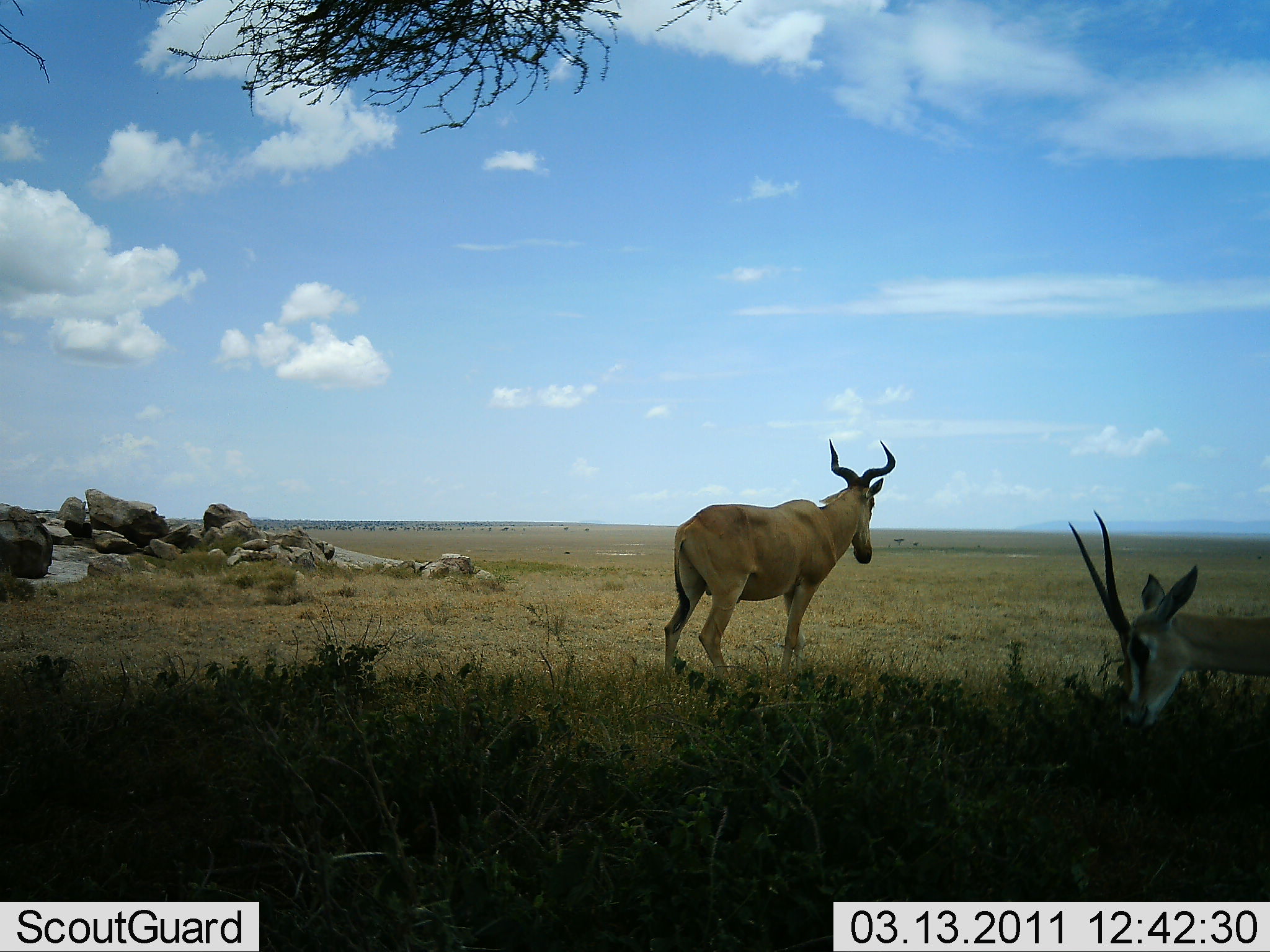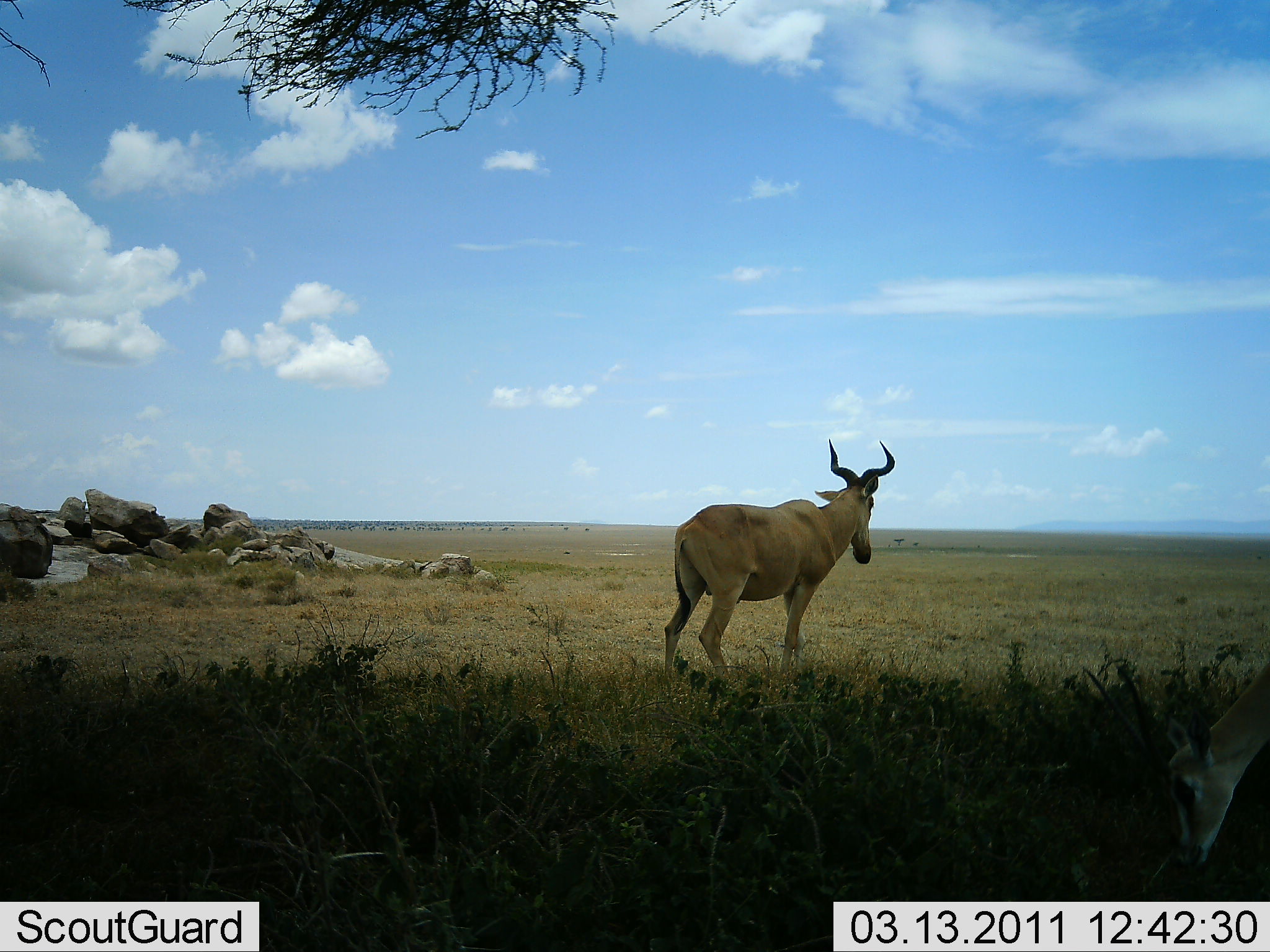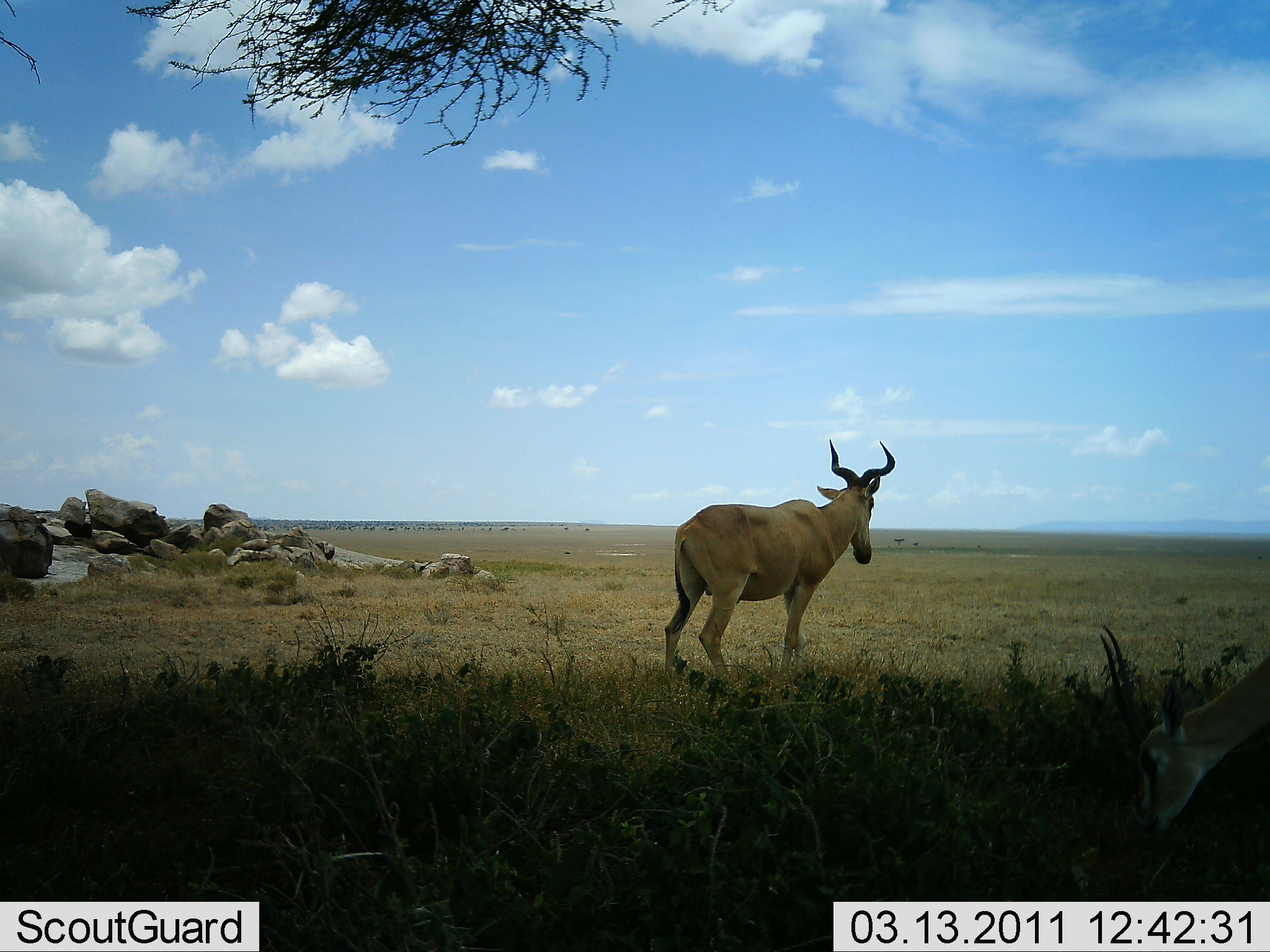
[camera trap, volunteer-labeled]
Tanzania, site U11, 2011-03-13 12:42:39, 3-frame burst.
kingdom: Animalia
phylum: Chordata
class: Mammalia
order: Artiodactyla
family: Bovidae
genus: Nanger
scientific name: Nanger granti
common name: grant's gazelle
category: gazellegrants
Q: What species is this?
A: Gazellegrants (grant's gazelle) (Nanger granti).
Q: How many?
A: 1.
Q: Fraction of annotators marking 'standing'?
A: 55%.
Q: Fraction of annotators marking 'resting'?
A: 9%.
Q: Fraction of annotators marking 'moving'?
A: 0%.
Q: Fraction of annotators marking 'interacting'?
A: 0%.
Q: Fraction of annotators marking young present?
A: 0%.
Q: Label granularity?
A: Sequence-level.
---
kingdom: Animalia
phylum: Chordata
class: Mammalia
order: Artiodactyla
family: Bovidae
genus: Alcelaphus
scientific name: Alcelaphus buselaphus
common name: hartebeest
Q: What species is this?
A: Hartebeest (Alcelaphus buselaphus).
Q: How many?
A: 1.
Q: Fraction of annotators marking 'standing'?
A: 88%.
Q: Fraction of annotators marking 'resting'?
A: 0%.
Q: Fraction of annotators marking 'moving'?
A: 12%.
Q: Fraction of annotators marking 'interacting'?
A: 0%.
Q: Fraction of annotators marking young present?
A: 0%.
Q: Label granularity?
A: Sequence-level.